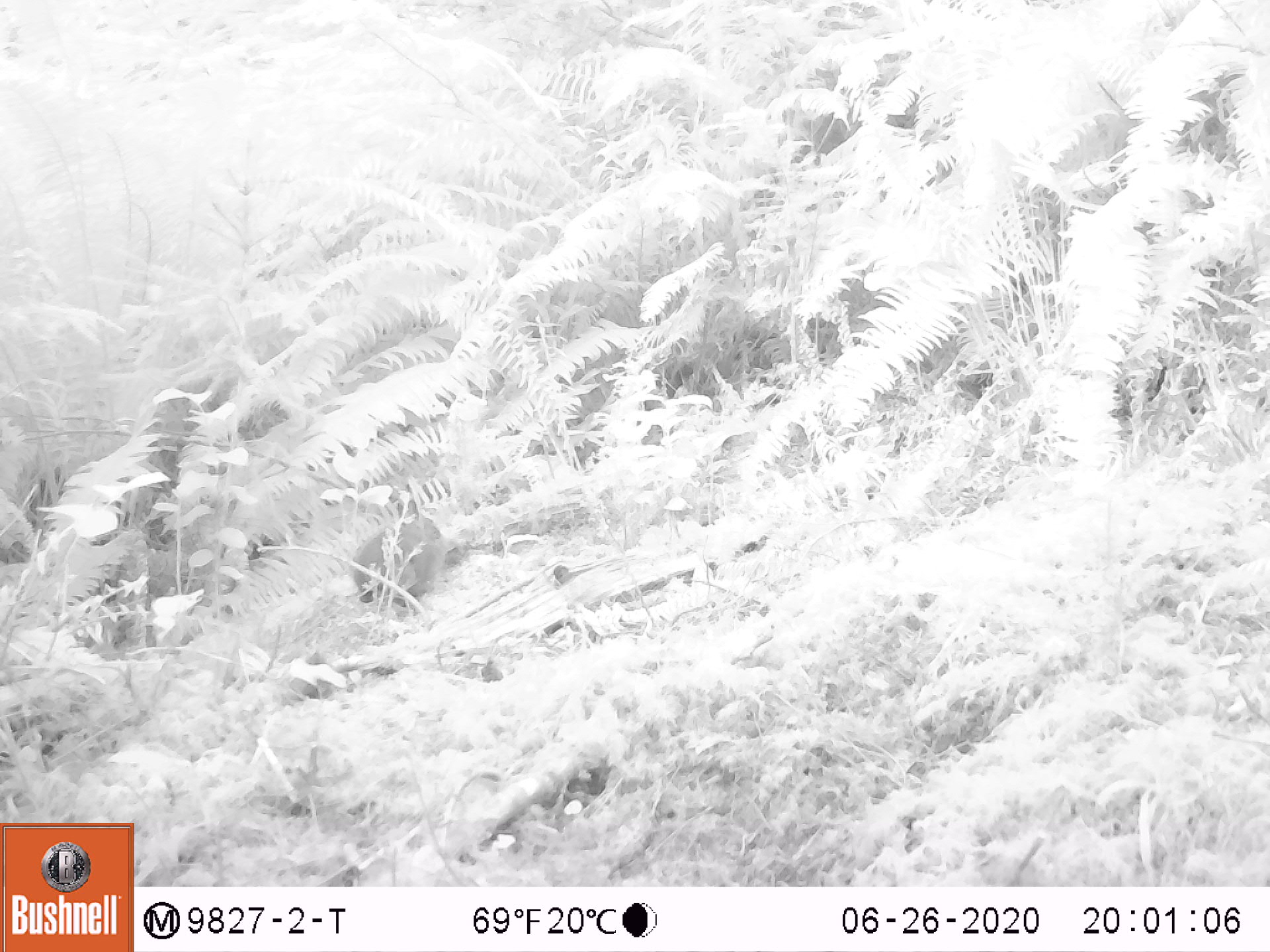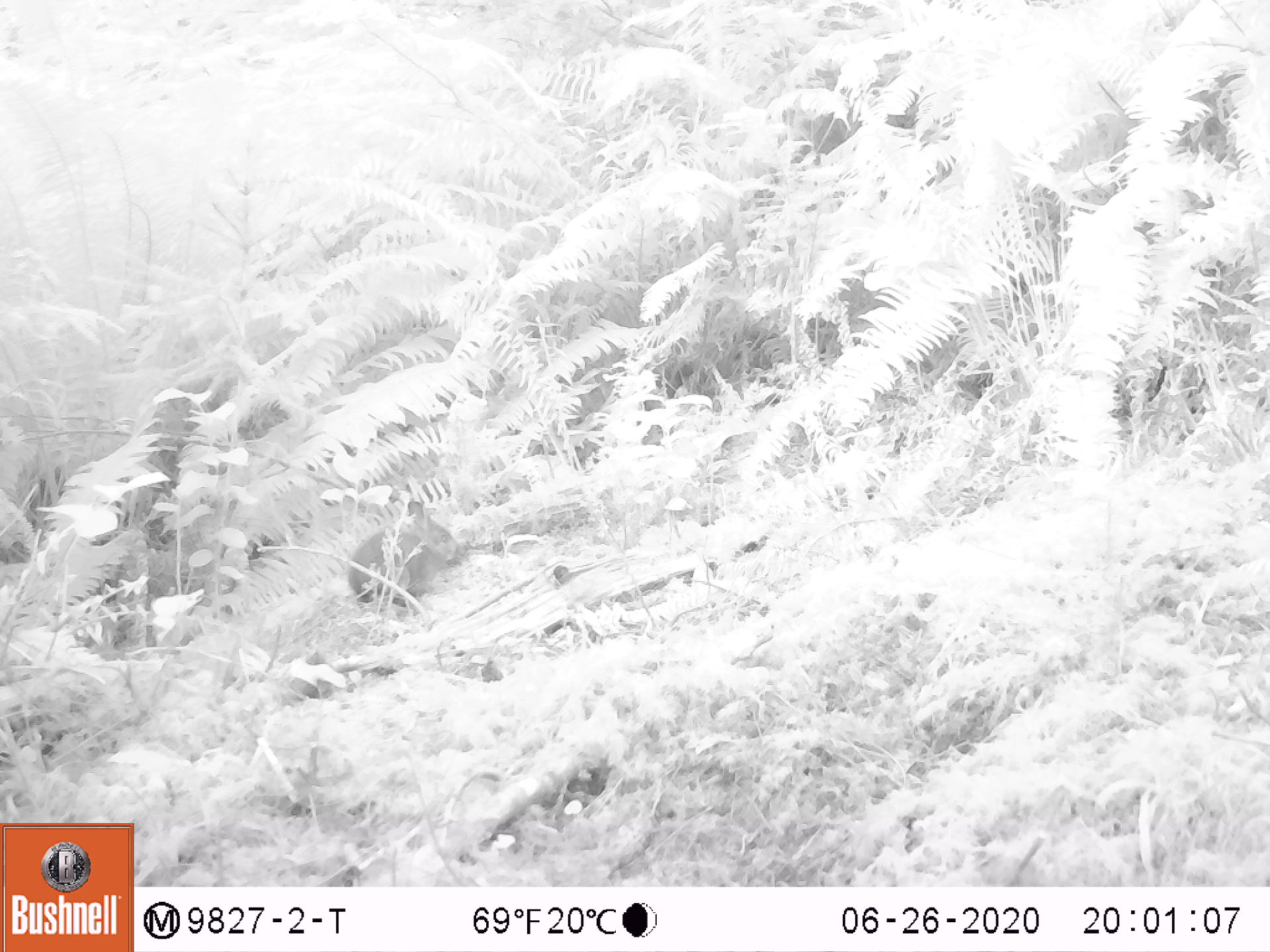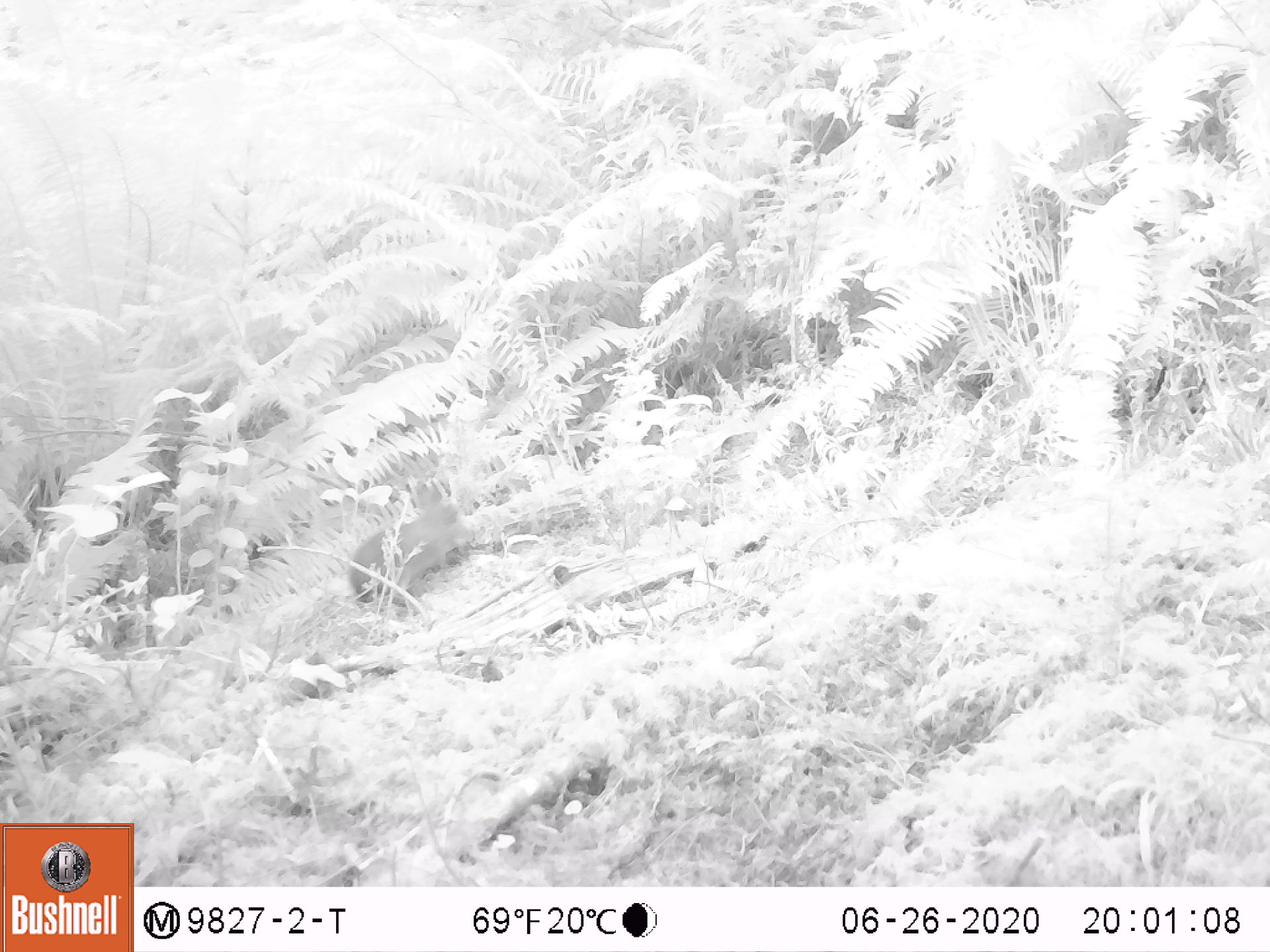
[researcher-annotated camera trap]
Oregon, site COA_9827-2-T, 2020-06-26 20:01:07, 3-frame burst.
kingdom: Animalia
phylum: Chordata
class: Mammalia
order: Lagomorpha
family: Leporidae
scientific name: Leporidae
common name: hares and rabbits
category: leporidae family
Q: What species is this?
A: Leporidae family (hares and rabbits) (Leporidae).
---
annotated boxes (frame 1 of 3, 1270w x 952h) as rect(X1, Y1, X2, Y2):
leporidae family: rect(351, 516, 449, 609)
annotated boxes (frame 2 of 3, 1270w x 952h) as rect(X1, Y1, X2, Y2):
leporidae family: rect(343, 500, 458, 599)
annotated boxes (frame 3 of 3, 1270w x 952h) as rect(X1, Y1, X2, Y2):
leporidae family: rect(349, 477, 470, 610)